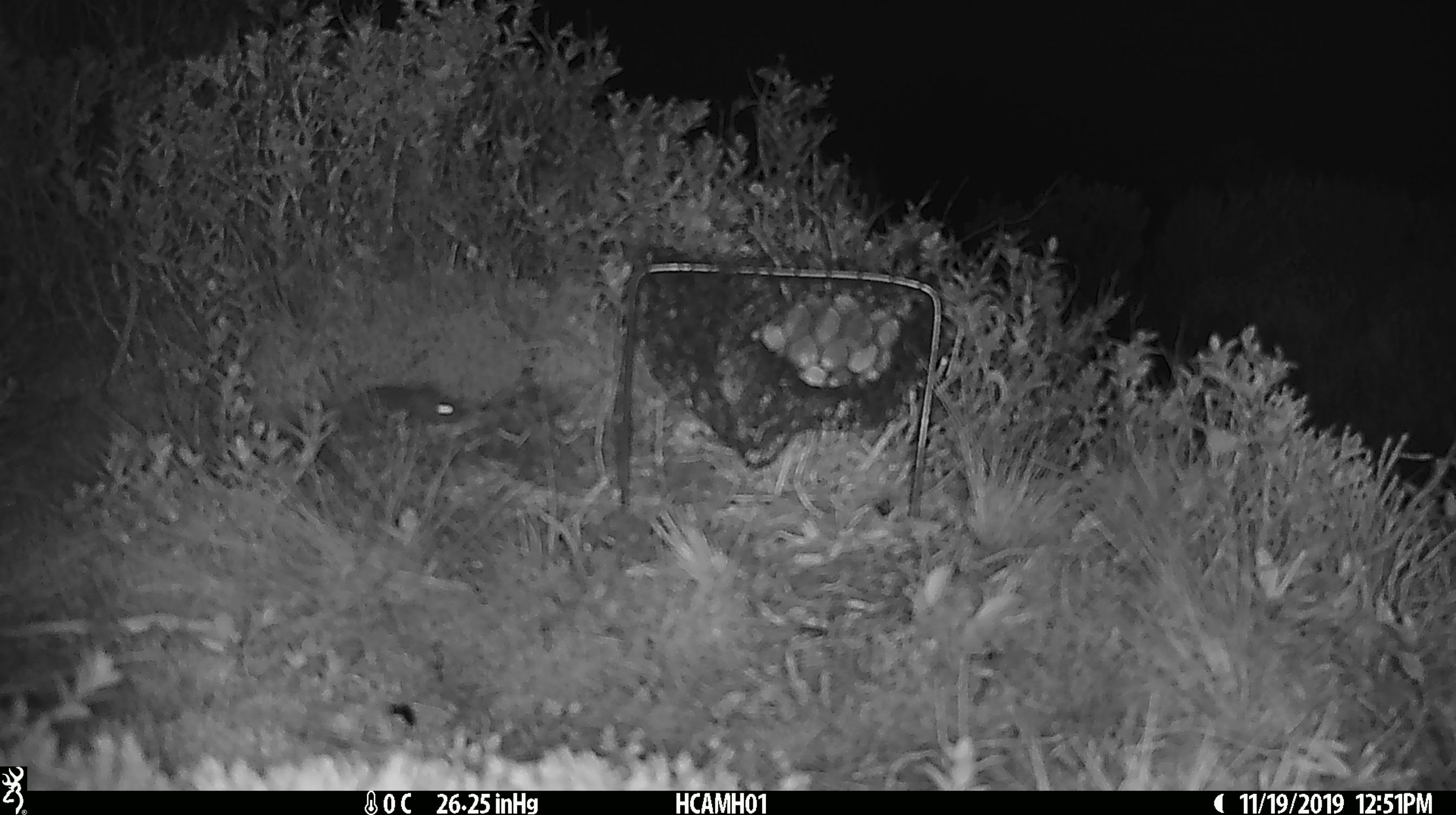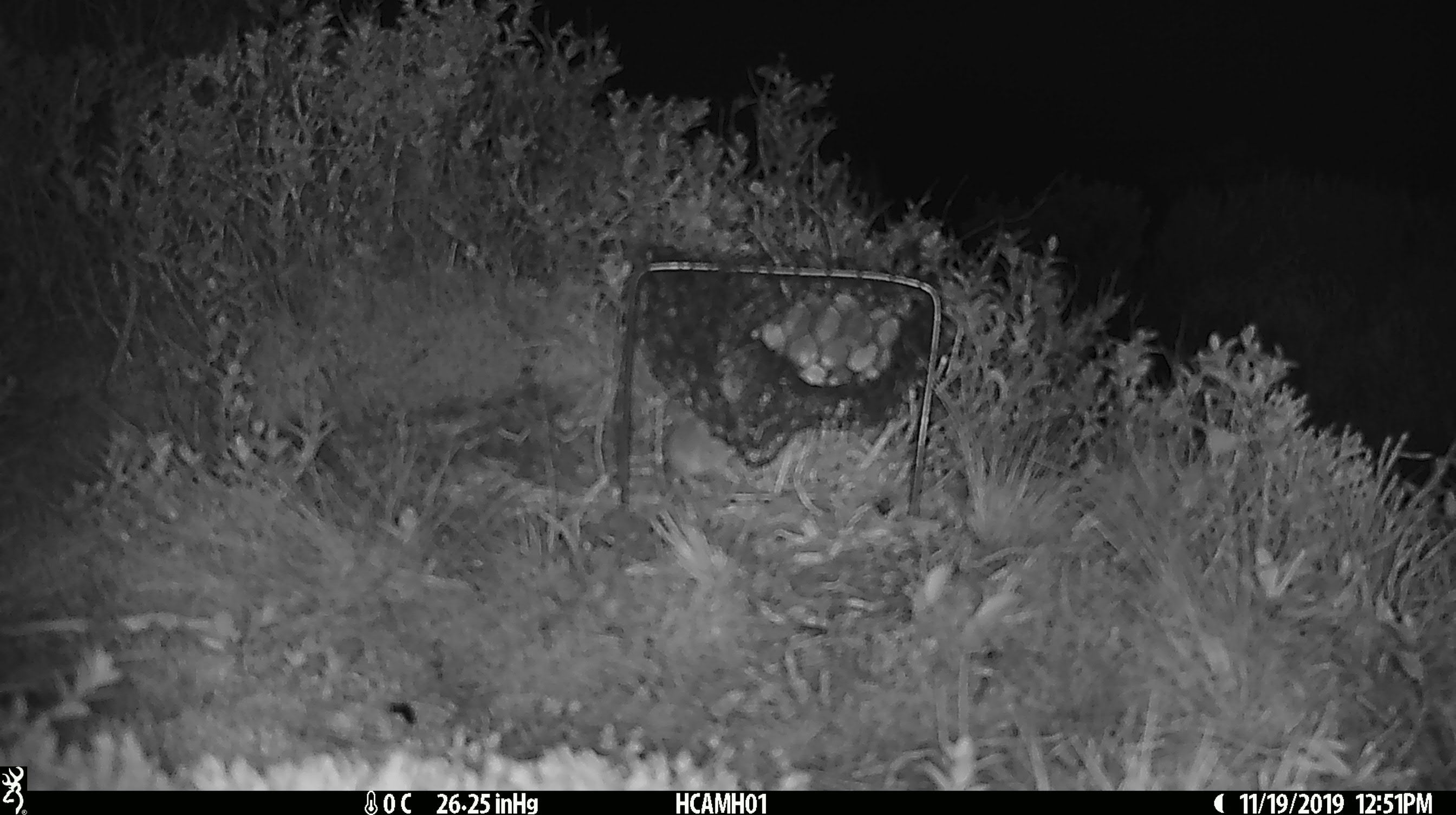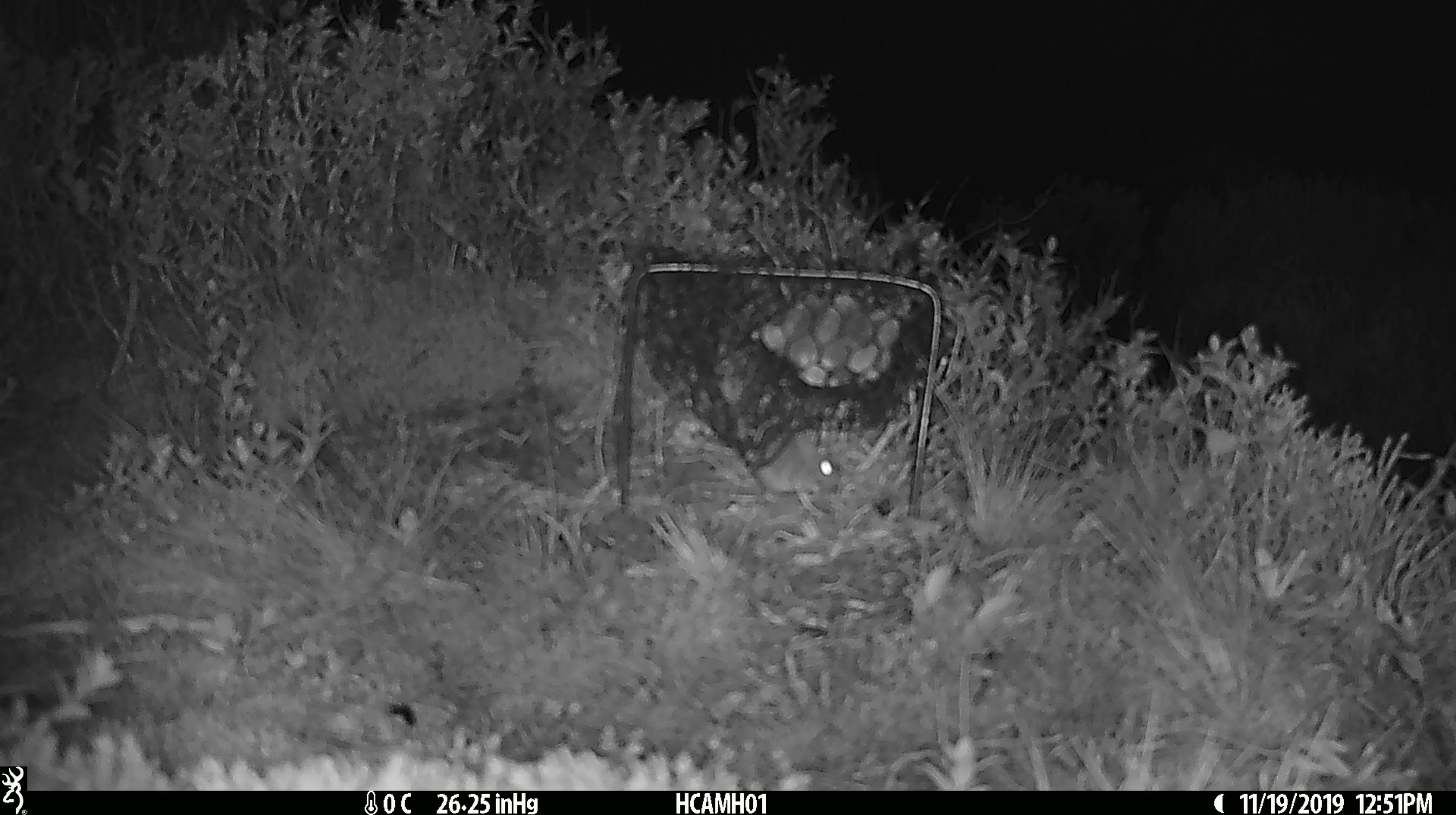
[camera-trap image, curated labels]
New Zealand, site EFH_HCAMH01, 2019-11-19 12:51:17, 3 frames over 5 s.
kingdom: Animalia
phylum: Chordata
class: Mammalia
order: Rodentia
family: Muridae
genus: Mus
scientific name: Mus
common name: mouse